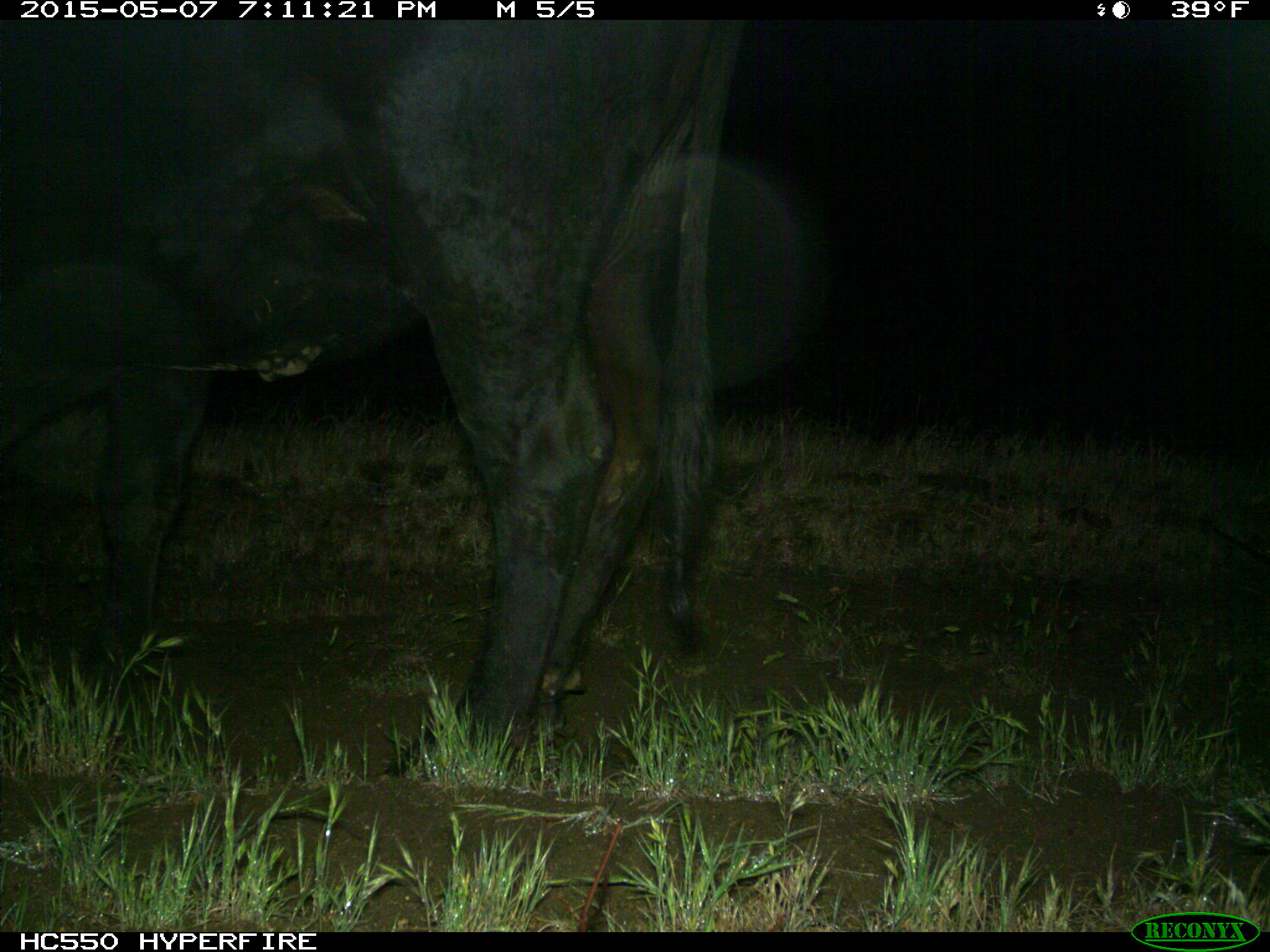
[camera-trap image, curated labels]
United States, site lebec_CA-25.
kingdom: Animalia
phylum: Chordata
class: Mammalia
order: Artiodactyla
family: Bovidae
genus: Bos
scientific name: Bos taurus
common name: domestic cow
Bos taurus (domestic cow).